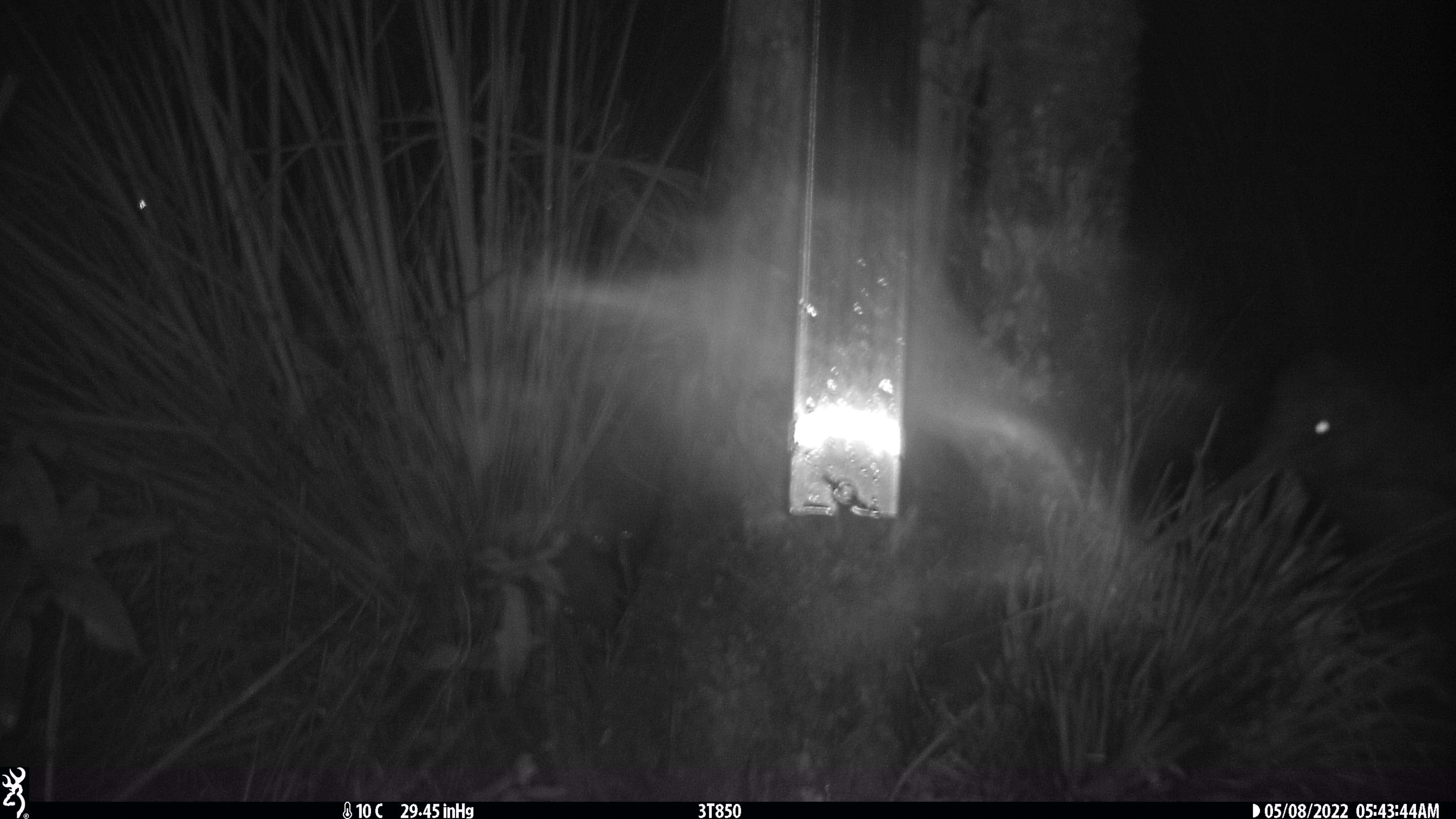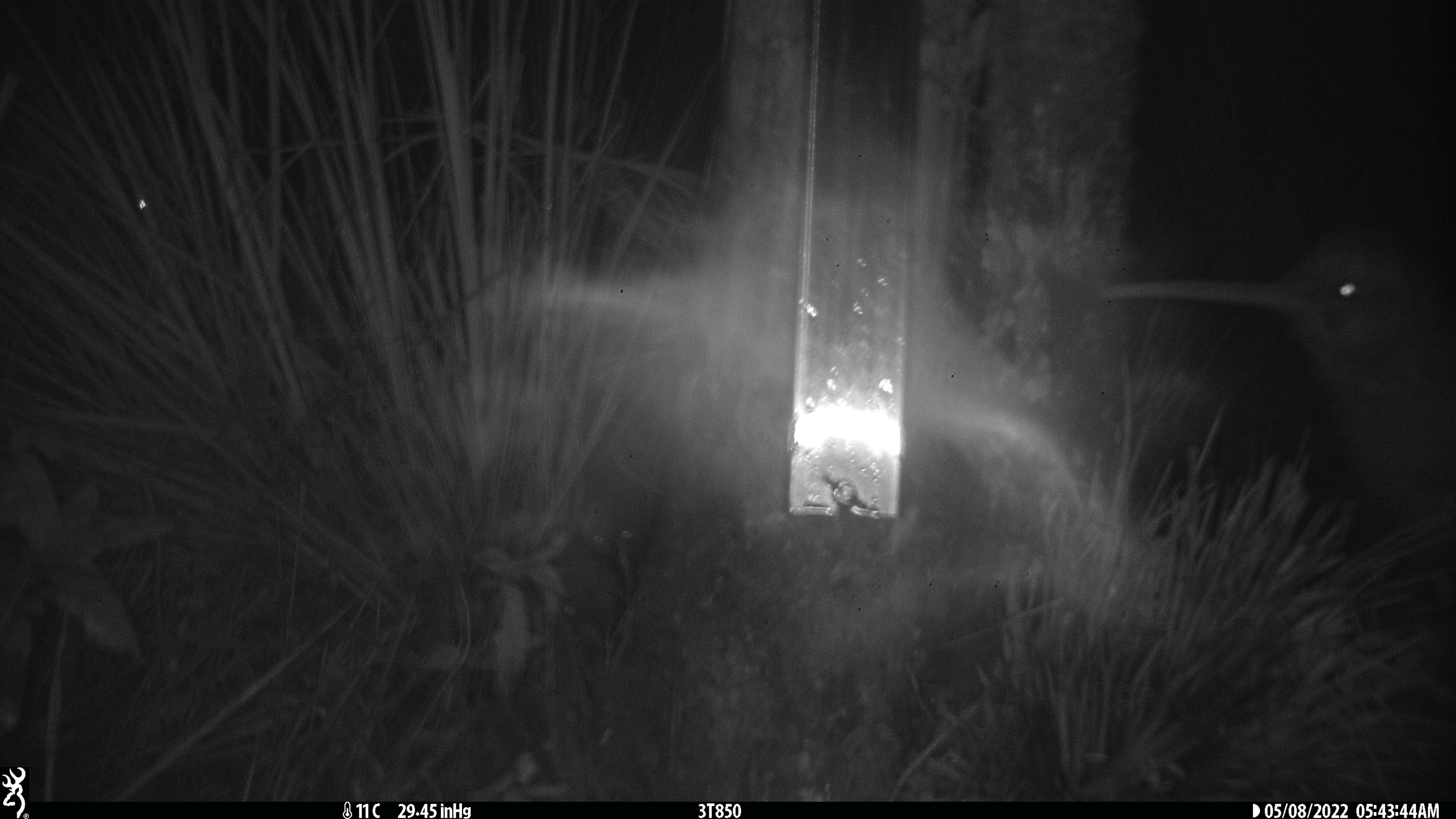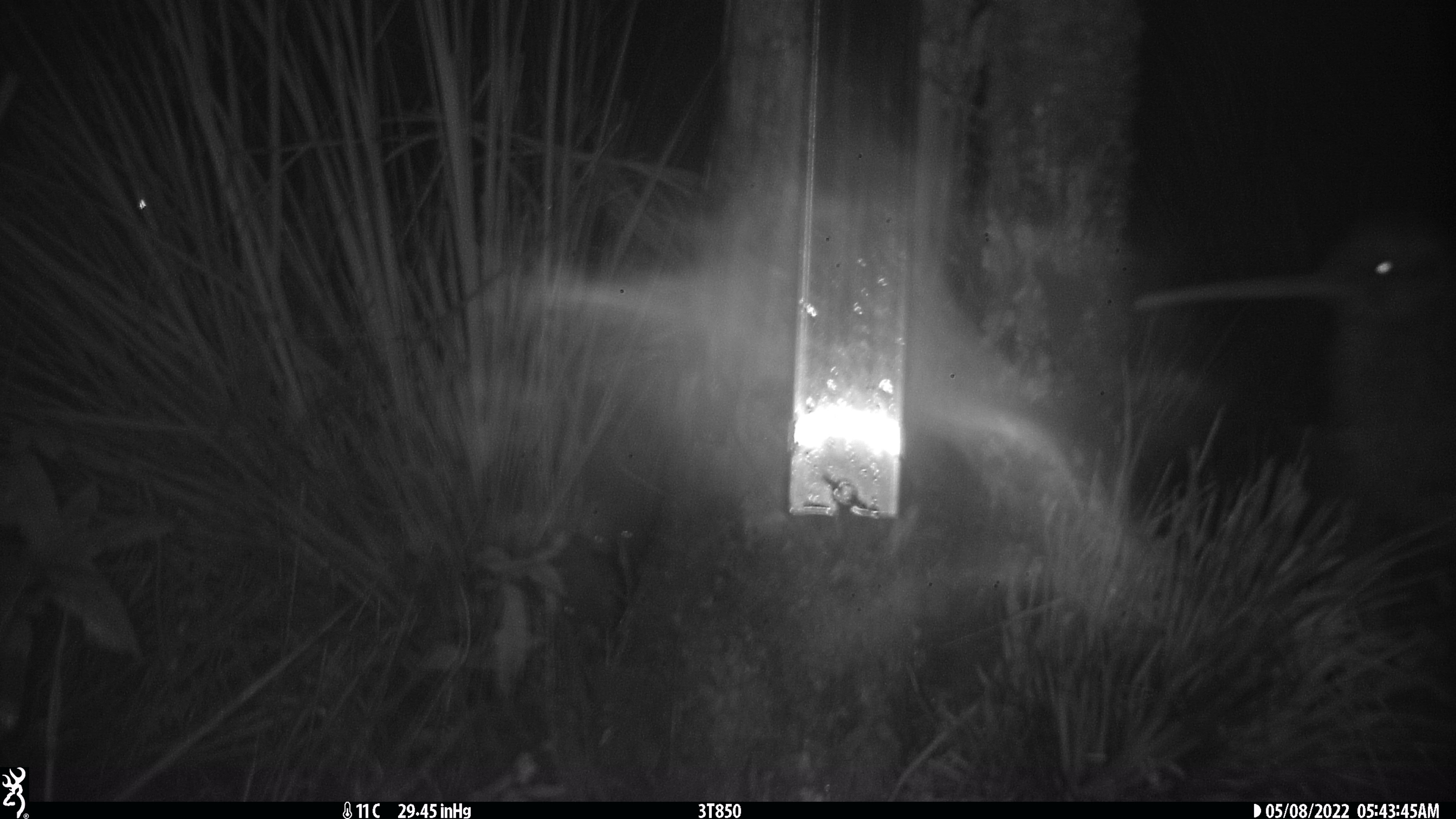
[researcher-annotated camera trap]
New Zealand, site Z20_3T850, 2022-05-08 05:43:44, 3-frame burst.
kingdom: Animalia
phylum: Chordata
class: Aves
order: Apterygiformes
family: Apterygidae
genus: Apteryx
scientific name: Apteryx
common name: kiwi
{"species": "kiwi (Apteryx)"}